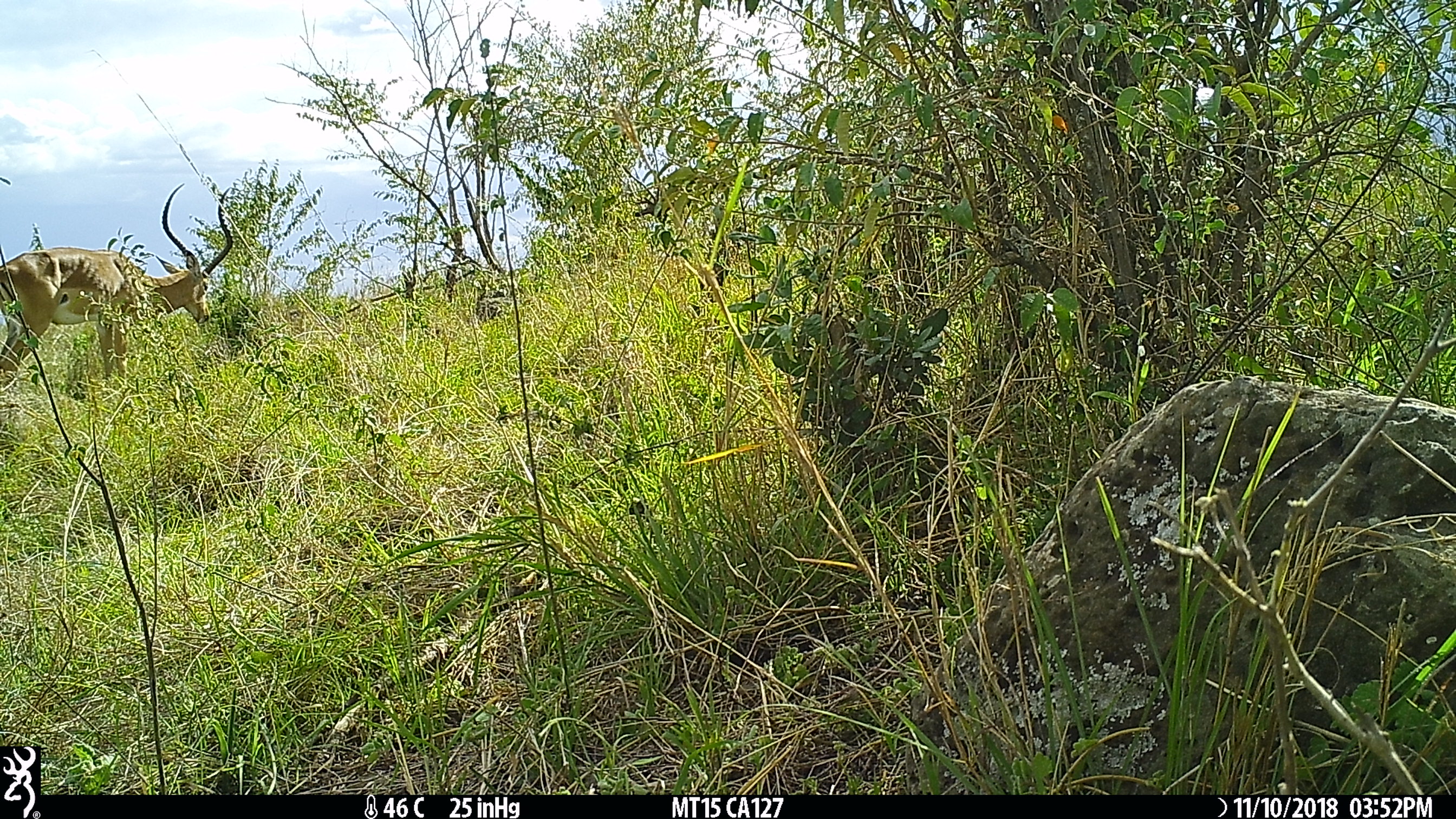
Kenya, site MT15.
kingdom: Animalia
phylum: Chordata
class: Mammalia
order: Artiodactyla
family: Bovidae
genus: Aepyceros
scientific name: Aepyceros melampus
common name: impala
Impala (Aepyceros melampus).